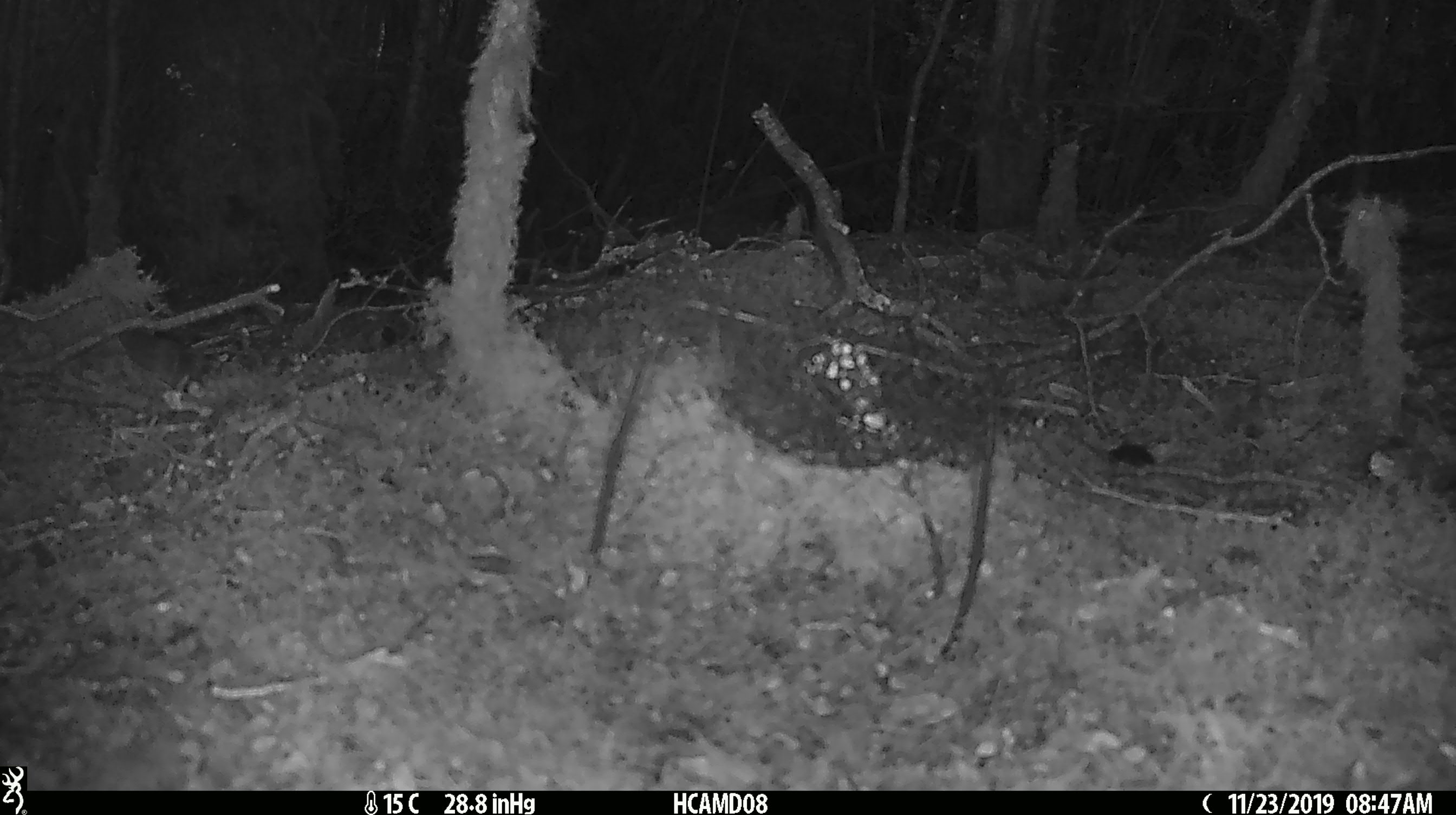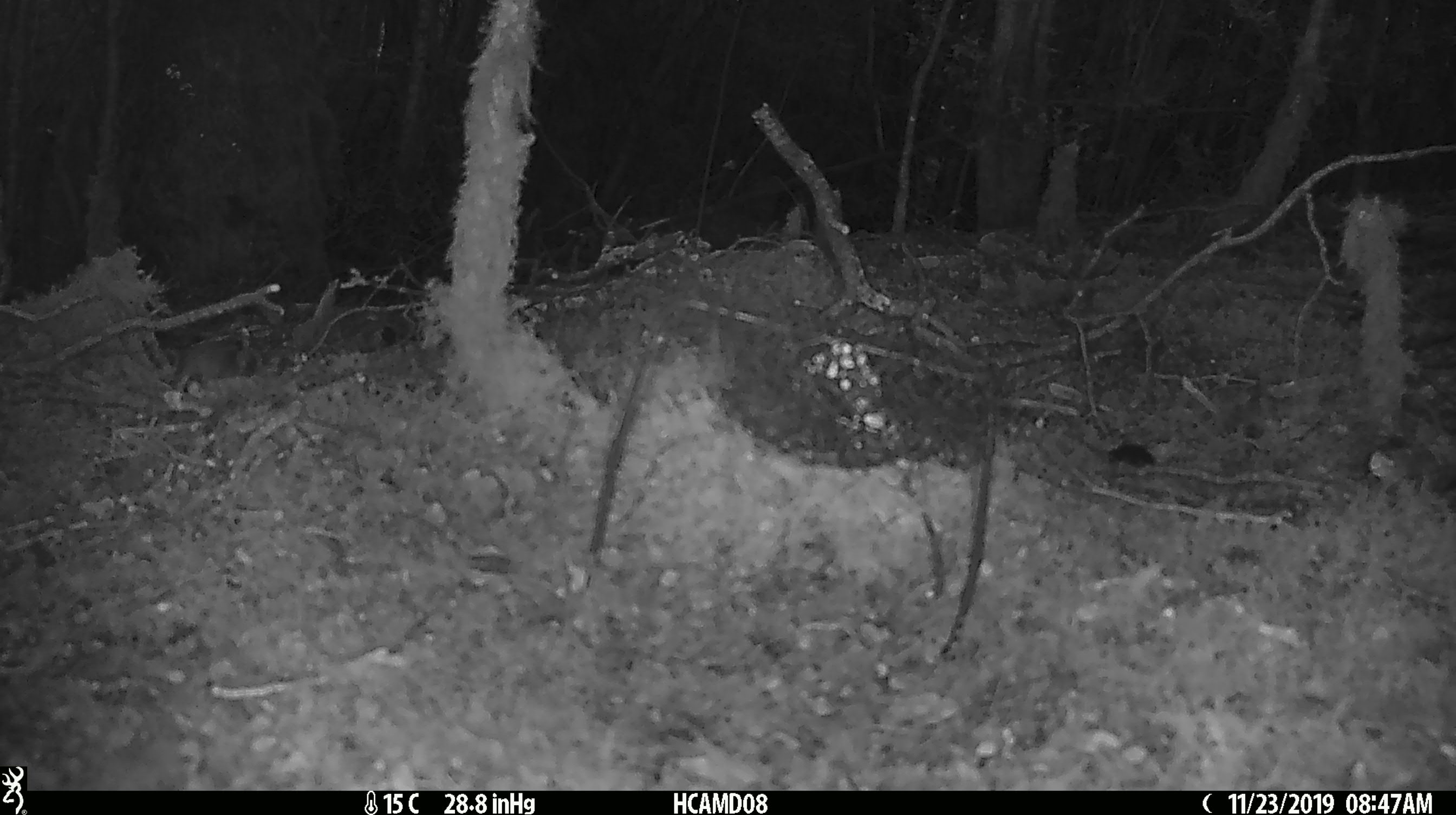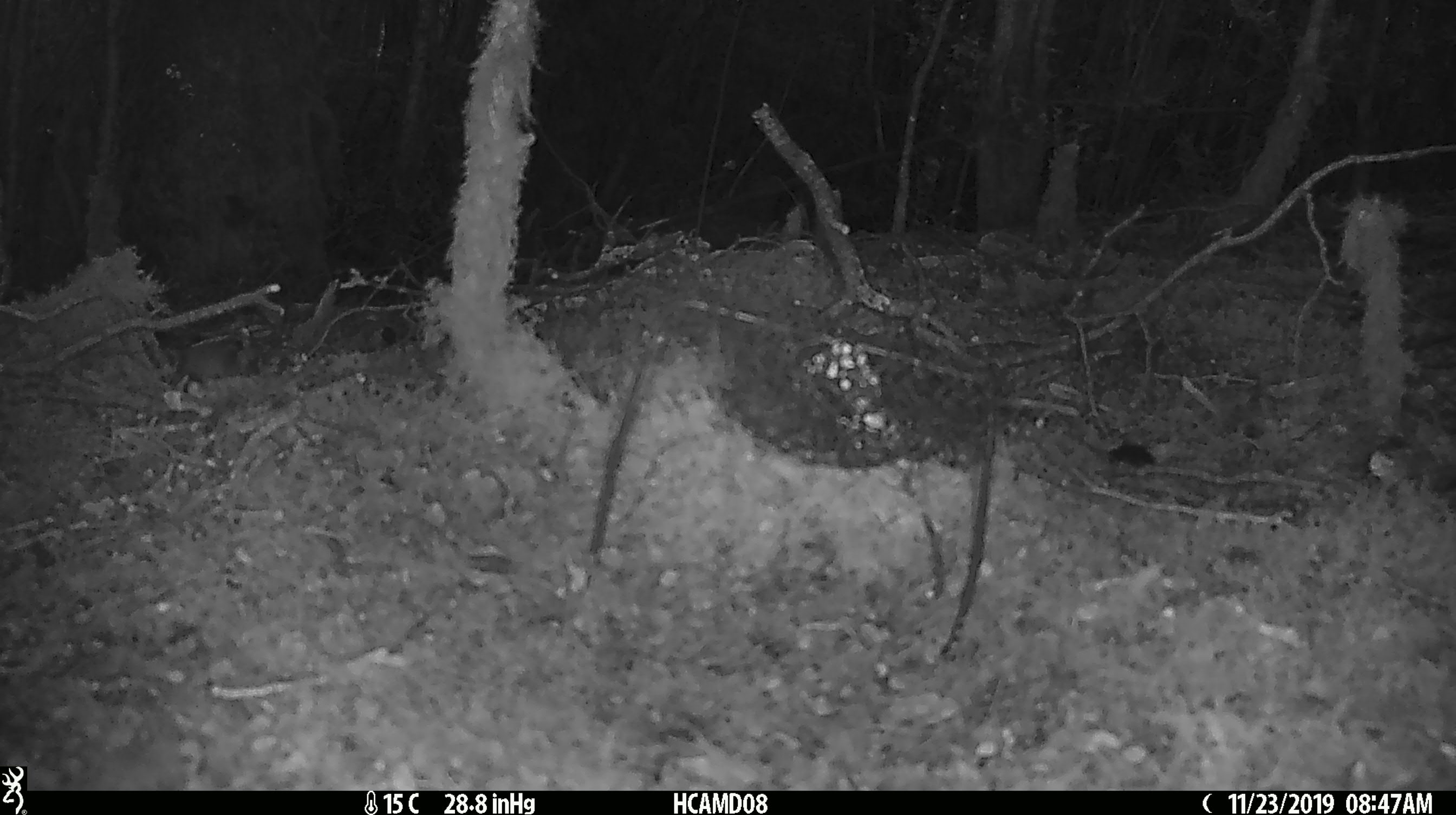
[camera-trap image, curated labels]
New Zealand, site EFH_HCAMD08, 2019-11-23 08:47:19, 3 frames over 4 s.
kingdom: Animalia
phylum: Chordata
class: Mammalia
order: Rodentia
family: Muridae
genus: Mus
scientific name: Mus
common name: mouse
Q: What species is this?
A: Mouse (Mus).